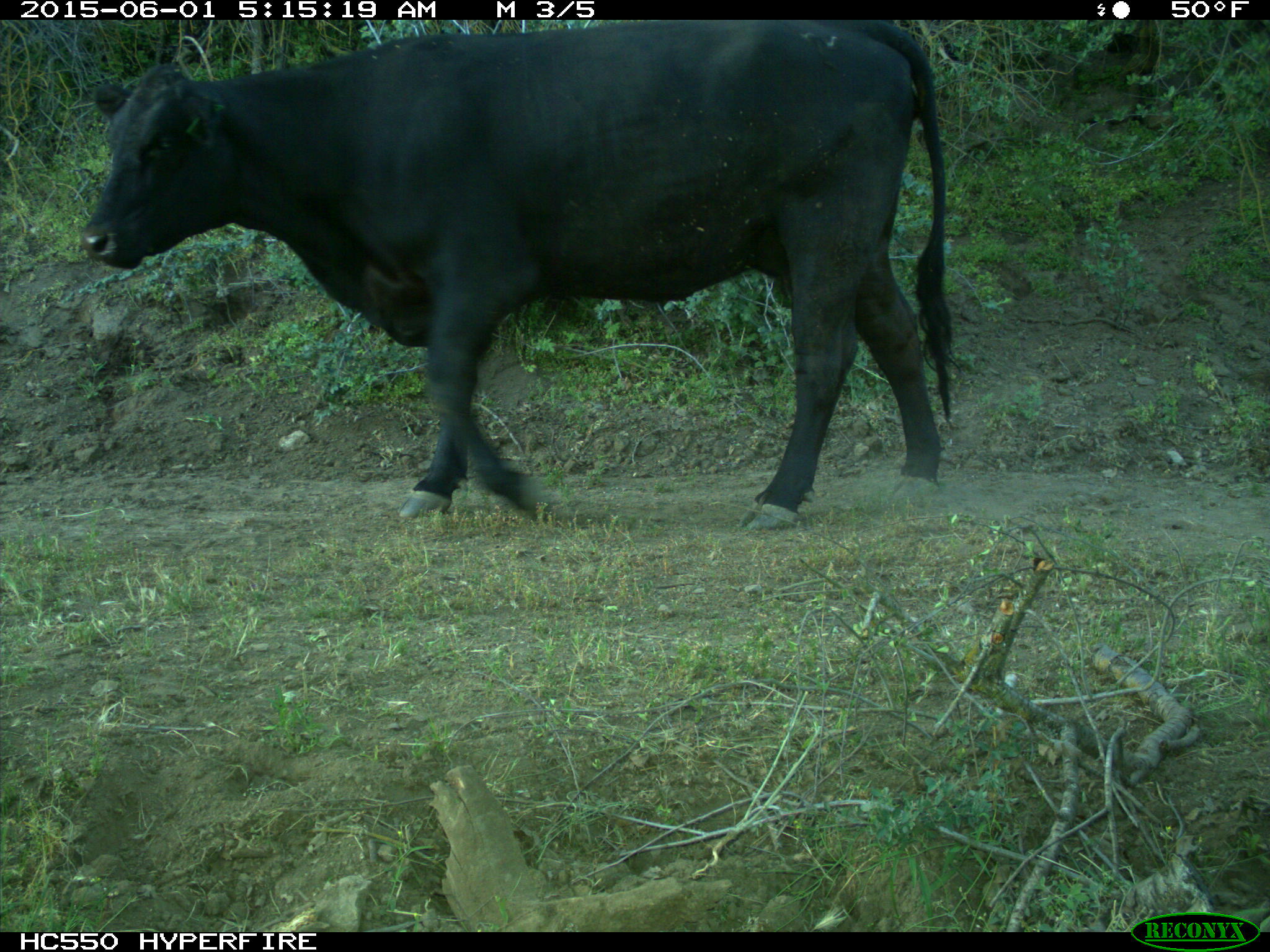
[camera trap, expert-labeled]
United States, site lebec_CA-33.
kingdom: Animalia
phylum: Chordata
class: Mammalia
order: Artiodactyla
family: Bovidae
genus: Bos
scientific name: Bos taurus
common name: domestic cow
Bos taurus (domestic cow).